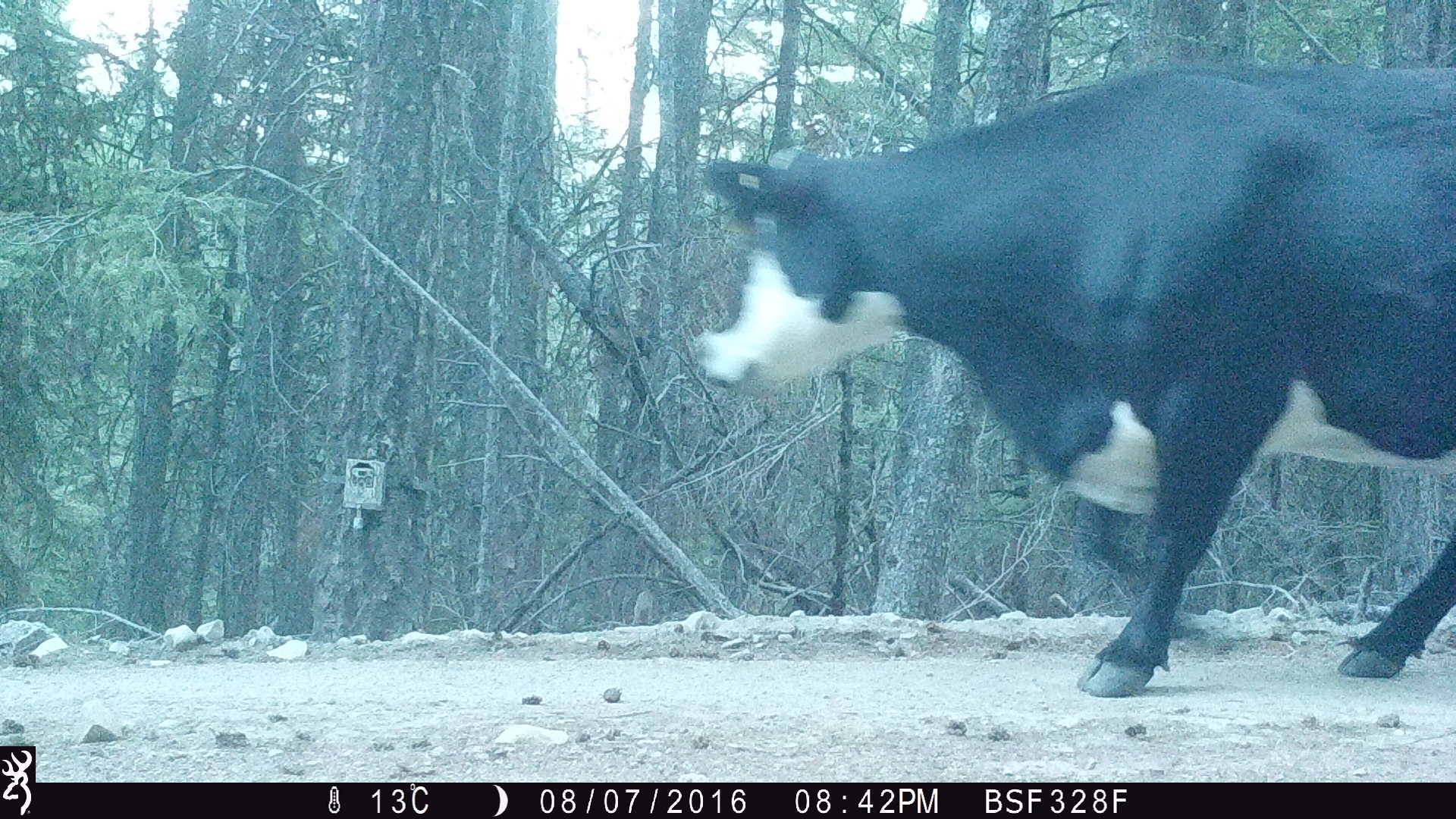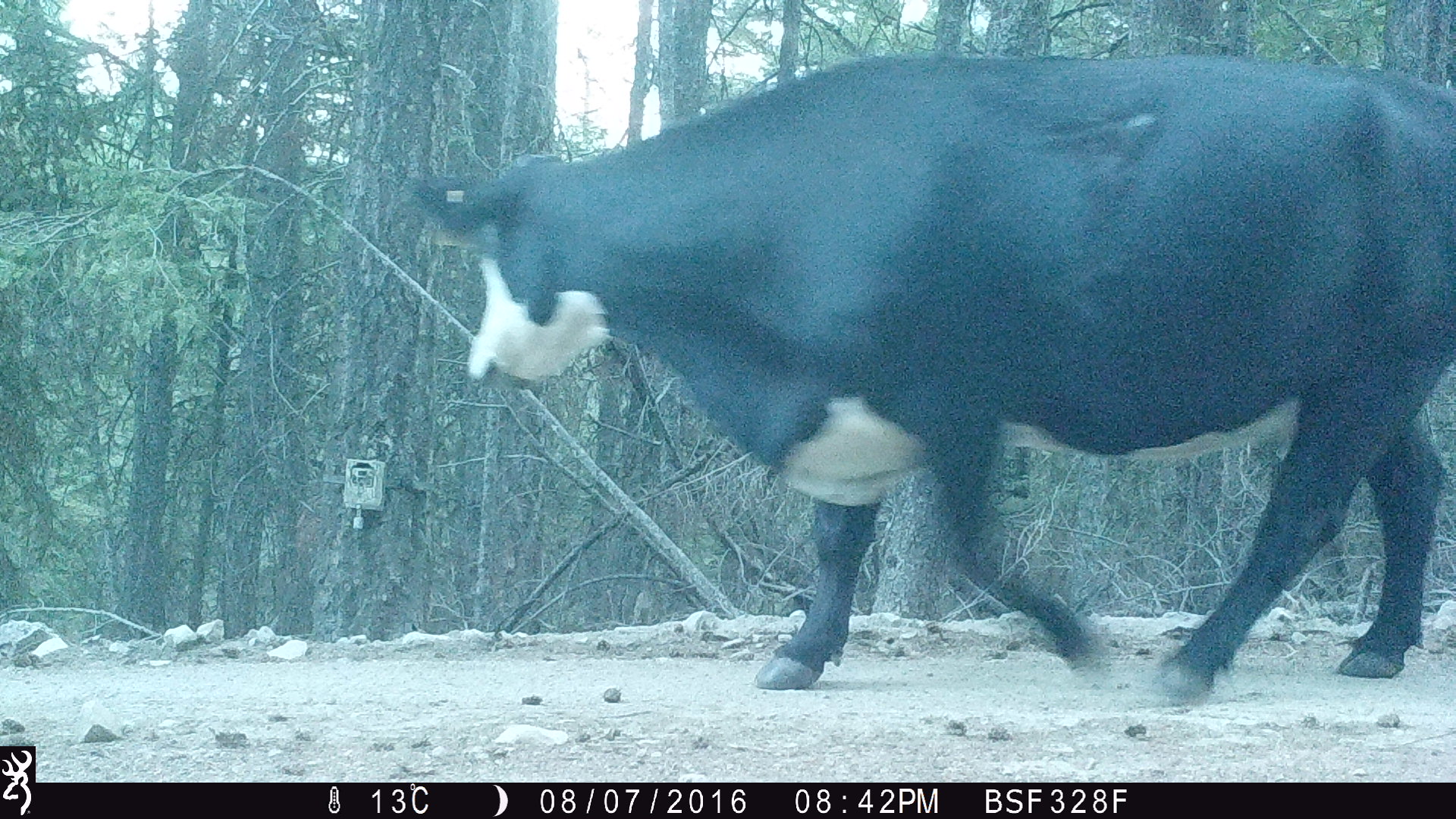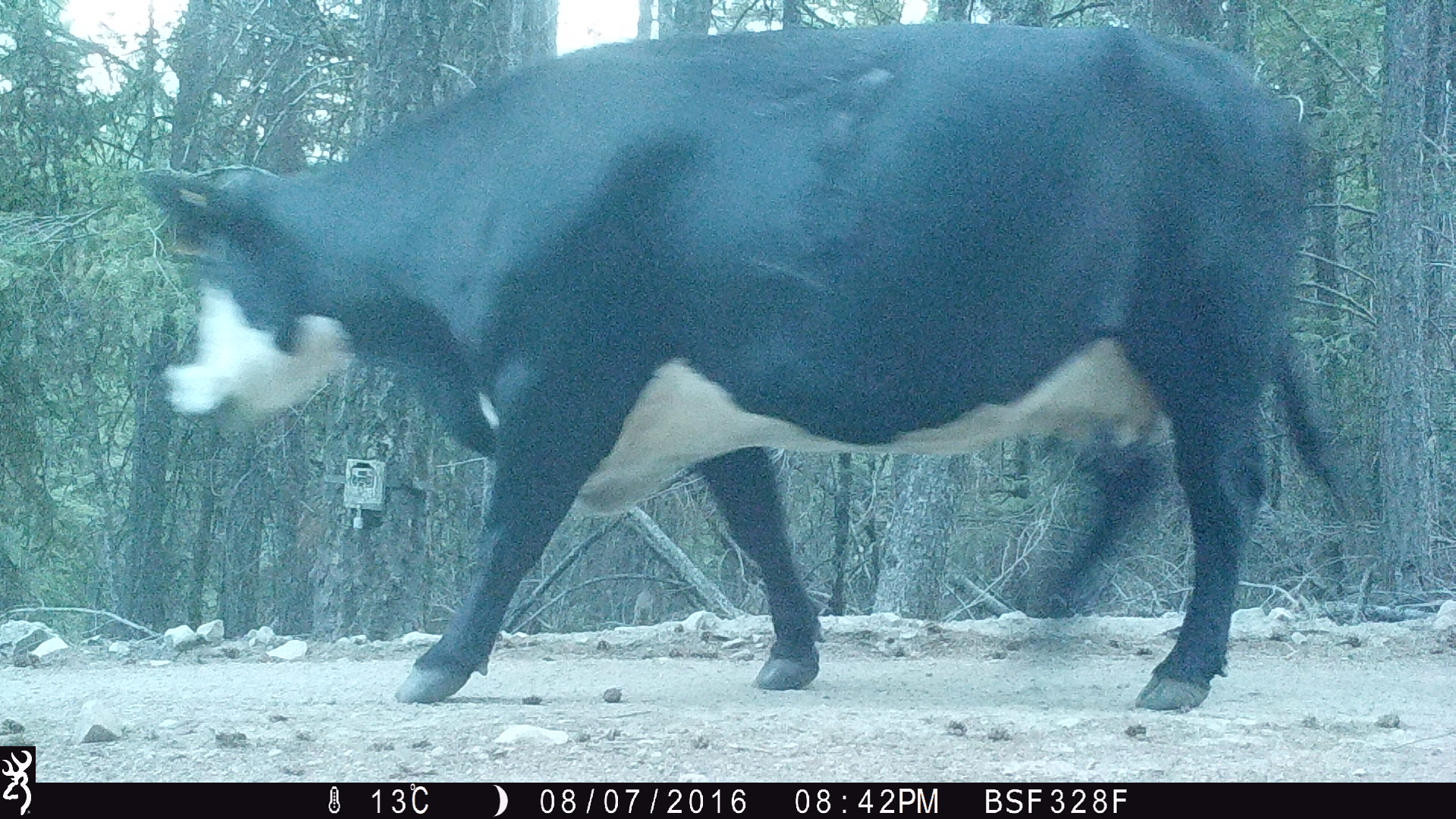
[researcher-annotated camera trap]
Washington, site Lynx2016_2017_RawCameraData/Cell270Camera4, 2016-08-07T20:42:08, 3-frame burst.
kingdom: Animalia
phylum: Chordata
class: Mammalia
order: Artiodactyla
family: Bovidae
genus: Bos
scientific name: Bos taurus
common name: domestic cattle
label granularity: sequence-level